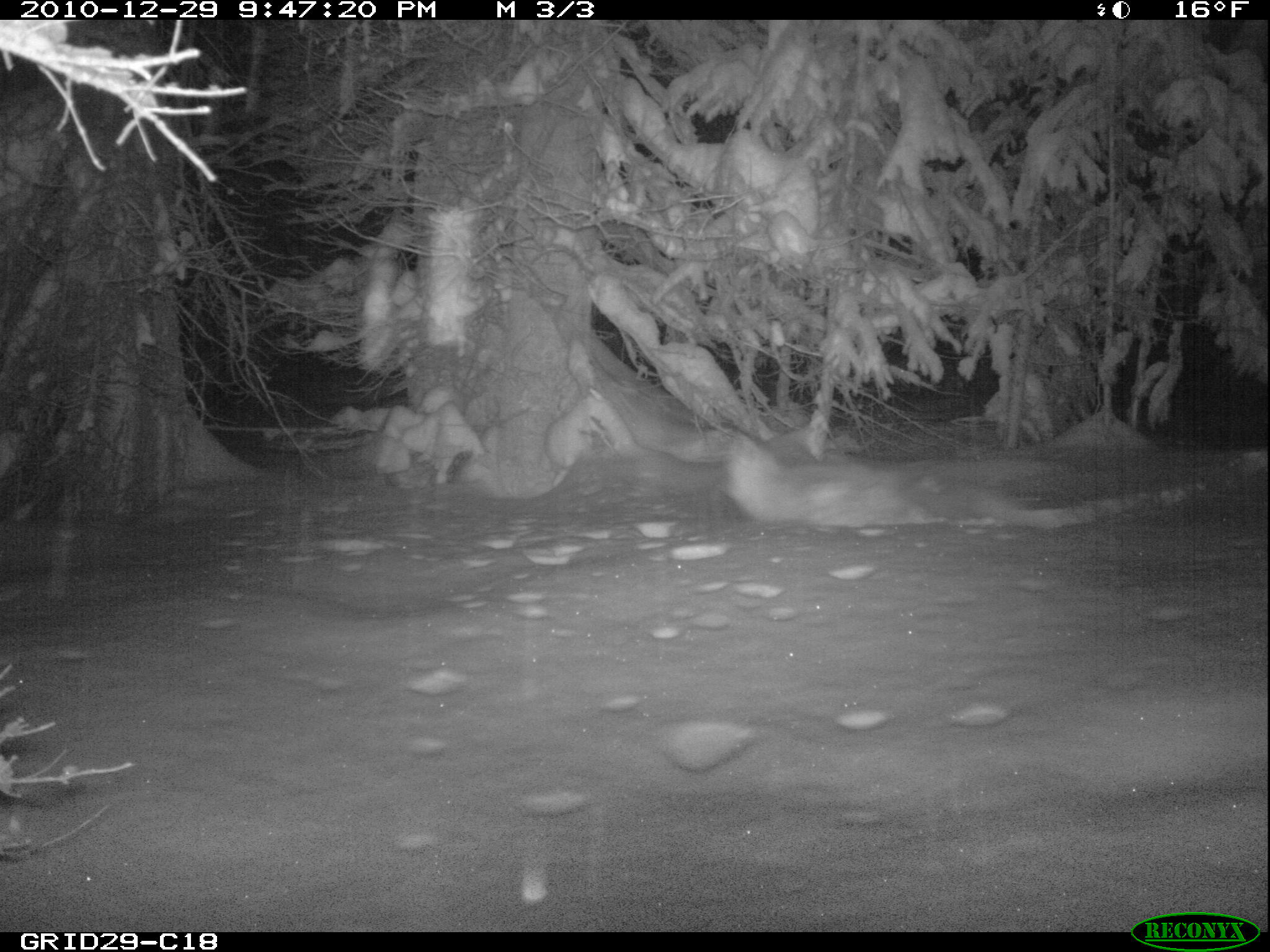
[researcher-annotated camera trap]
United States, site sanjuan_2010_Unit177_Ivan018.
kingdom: Animalia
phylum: Chordata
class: Mammalia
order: Carnivora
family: Canidae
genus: Canis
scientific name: Canis latrans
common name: coyote